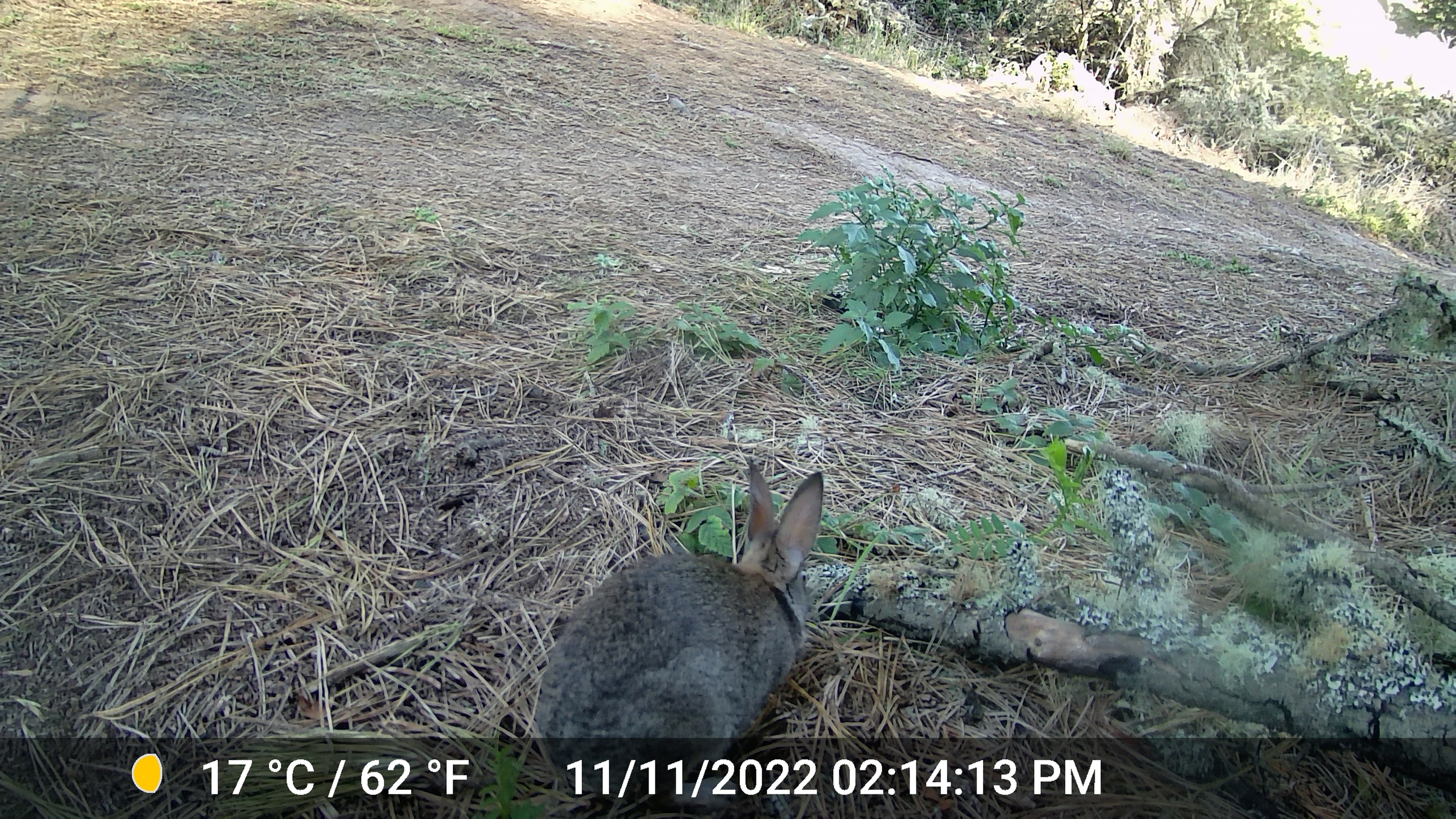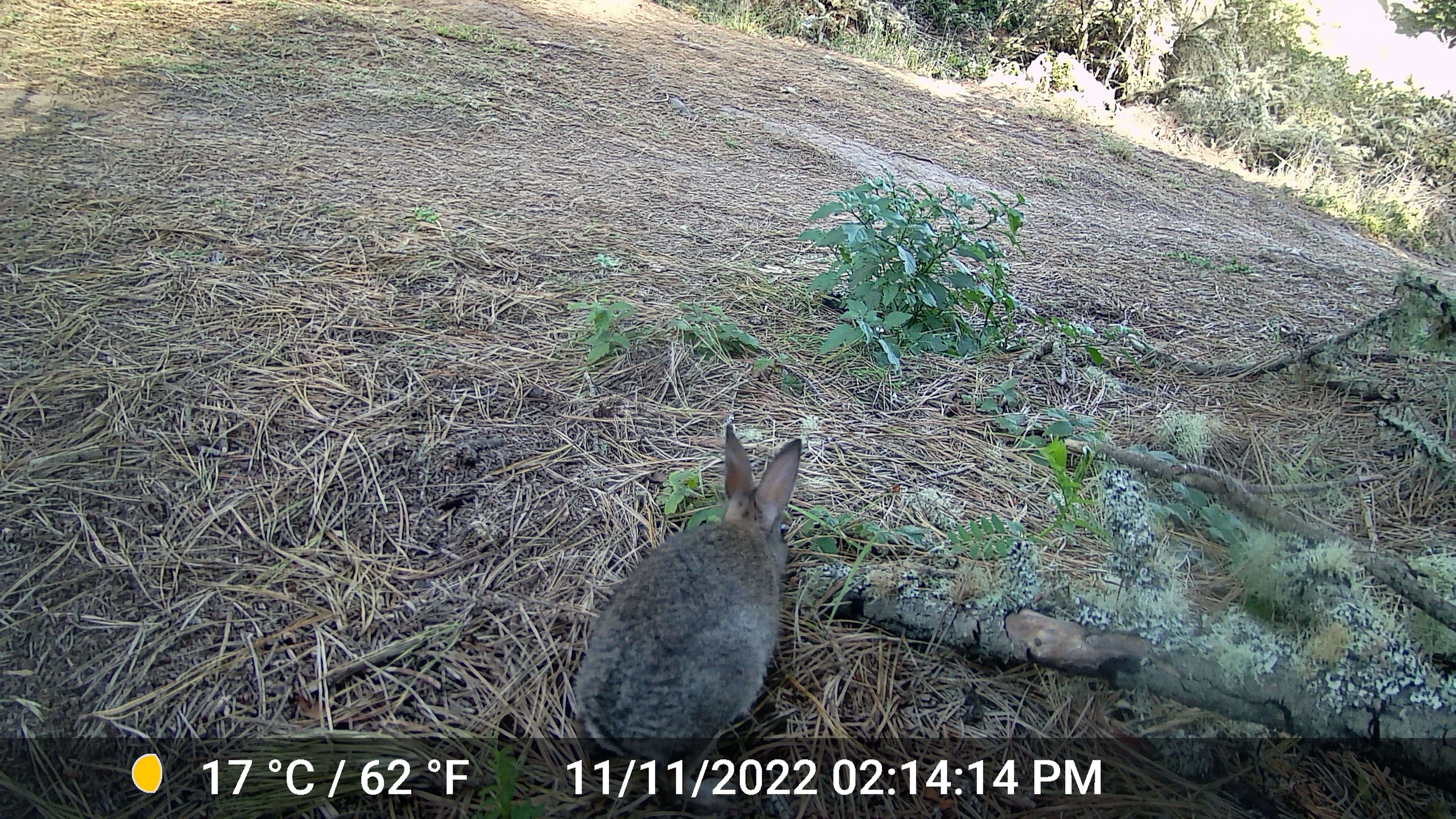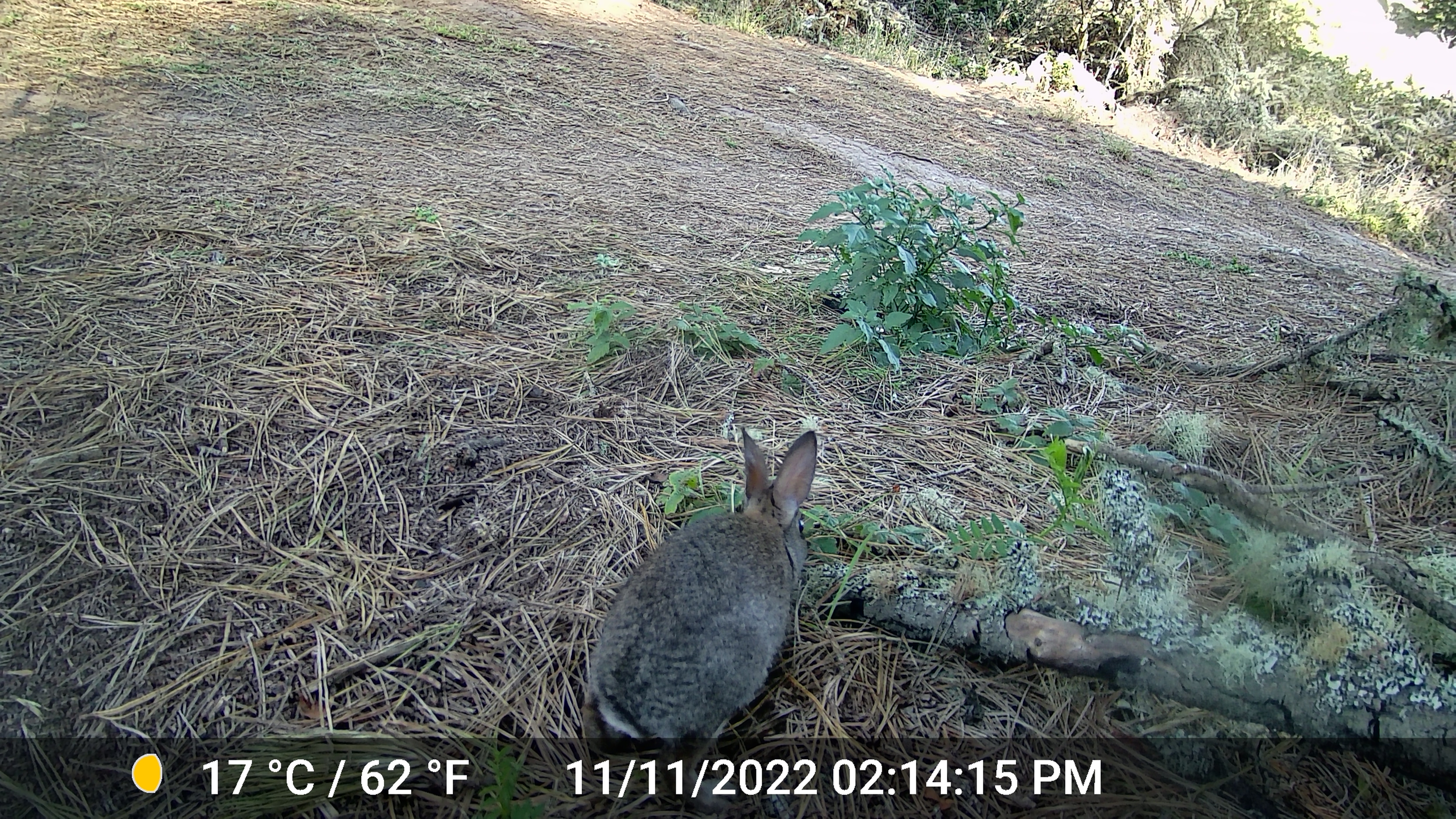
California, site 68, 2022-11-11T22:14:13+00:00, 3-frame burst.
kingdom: Animalia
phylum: Chordata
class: Mammalia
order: Lagomorpha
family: Leporidae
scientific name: Leporidae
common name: rabbit